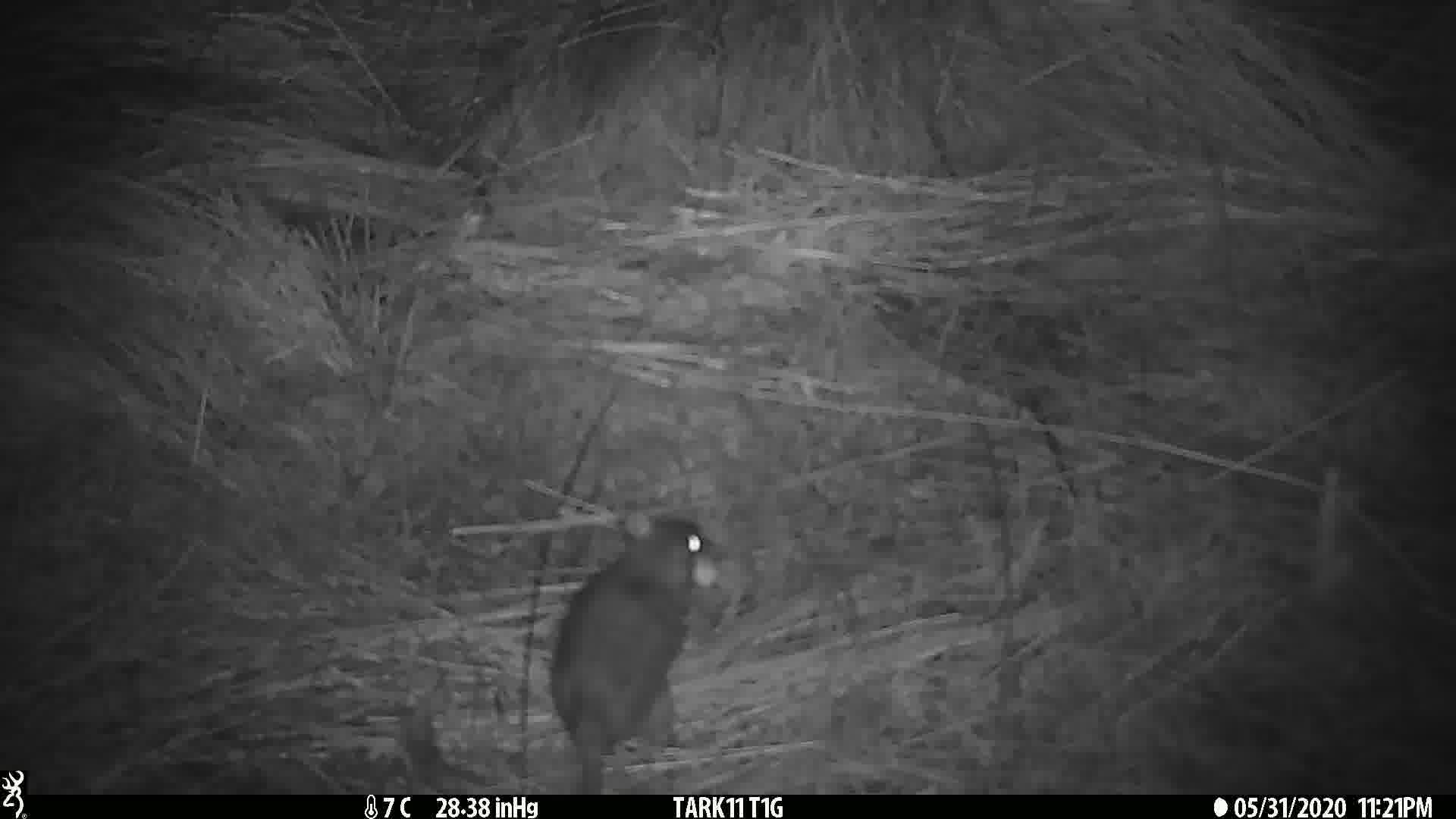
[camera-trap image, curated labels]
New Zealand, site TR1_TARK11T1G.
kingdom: Animalia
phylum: Chordata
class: Mammalia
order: Rodentia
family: Muridae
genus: Rattus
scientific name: Rattus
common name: rat